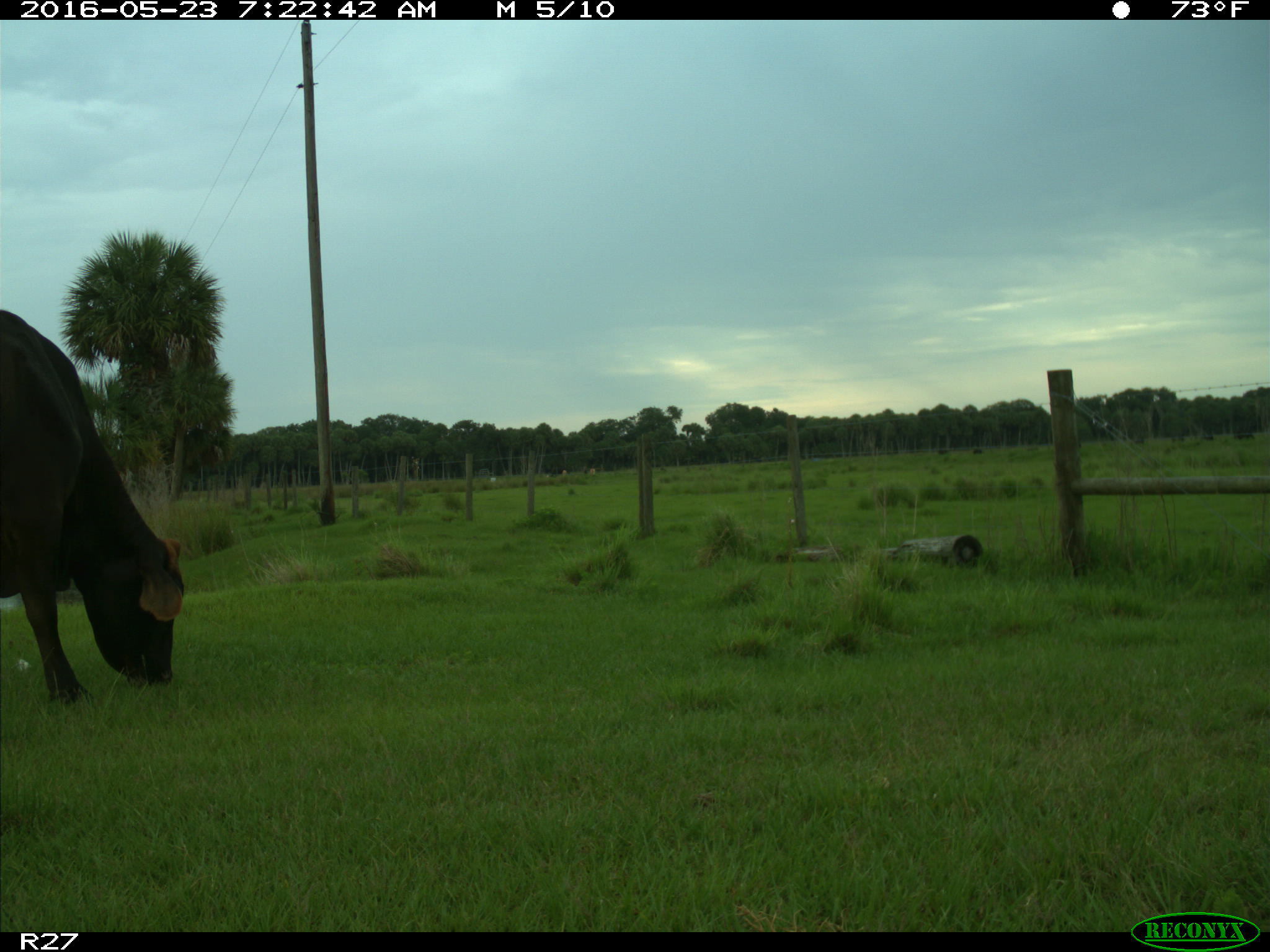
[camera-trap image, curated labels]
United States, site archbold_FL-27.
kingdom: Animalia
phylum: Chordata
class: Mammalia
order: Artiodactyla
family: Bovidae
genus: Bos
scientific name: Bos taurus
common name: domestic cow